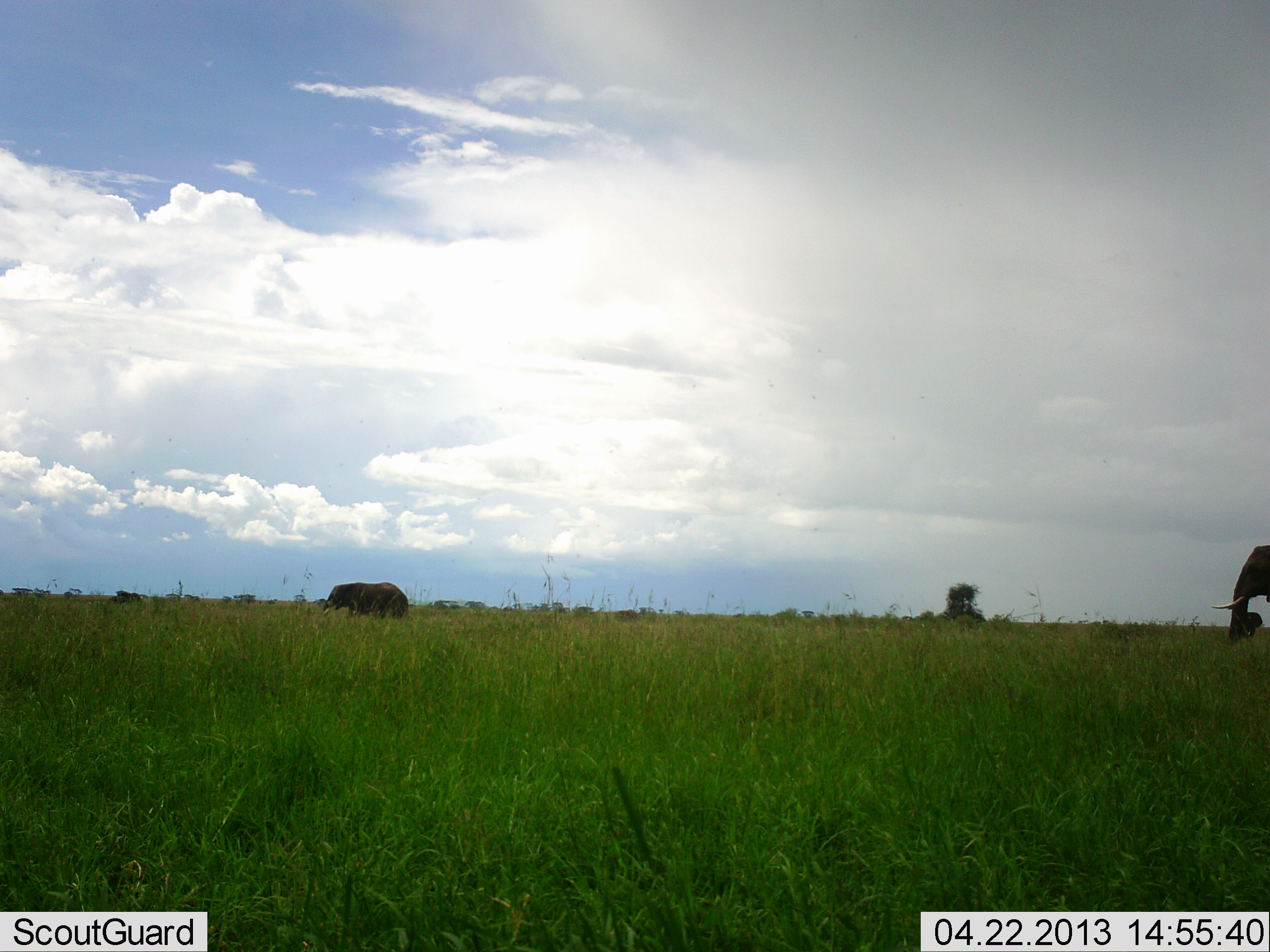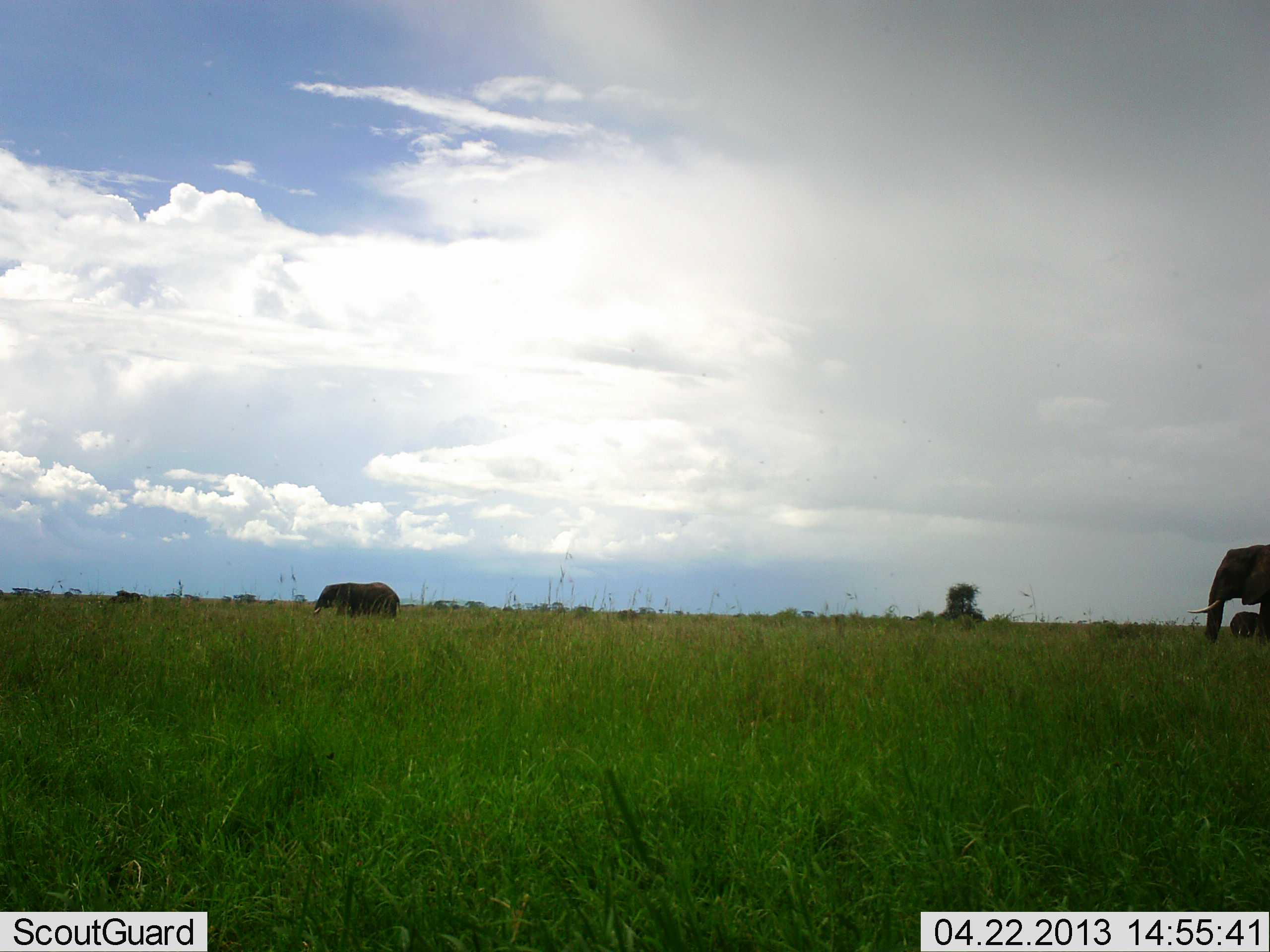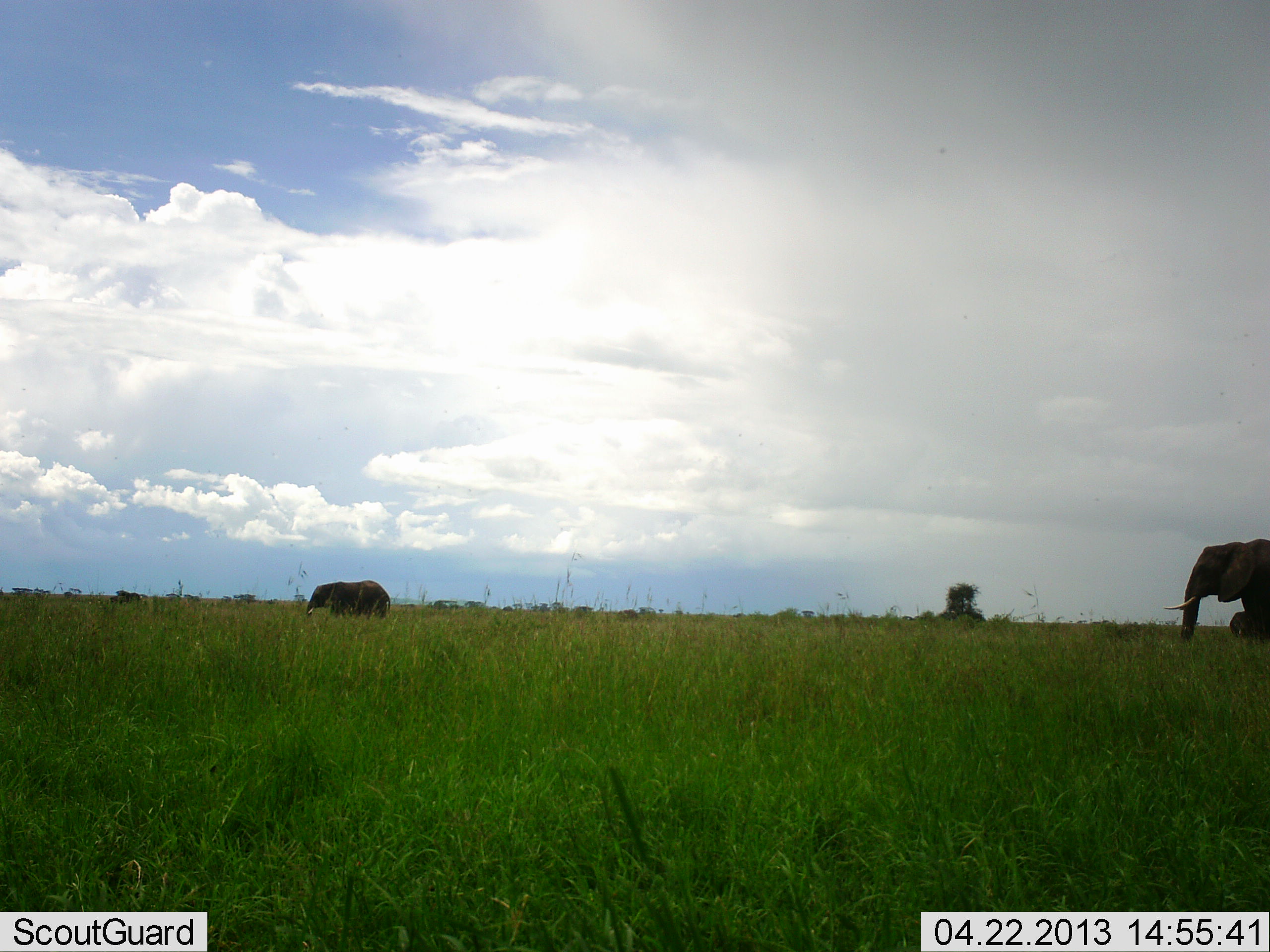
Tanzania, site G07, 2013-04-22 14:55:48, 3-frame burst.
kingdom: Animalia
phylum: Chordata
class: Mammalia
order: Proboscidea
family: Elephantidae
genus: Loxodonta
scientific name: Loxodonta africana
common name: african bush elephant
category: elephant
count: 2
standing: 12%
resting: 0%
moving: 100%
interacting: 0%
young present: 8%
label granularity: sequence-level